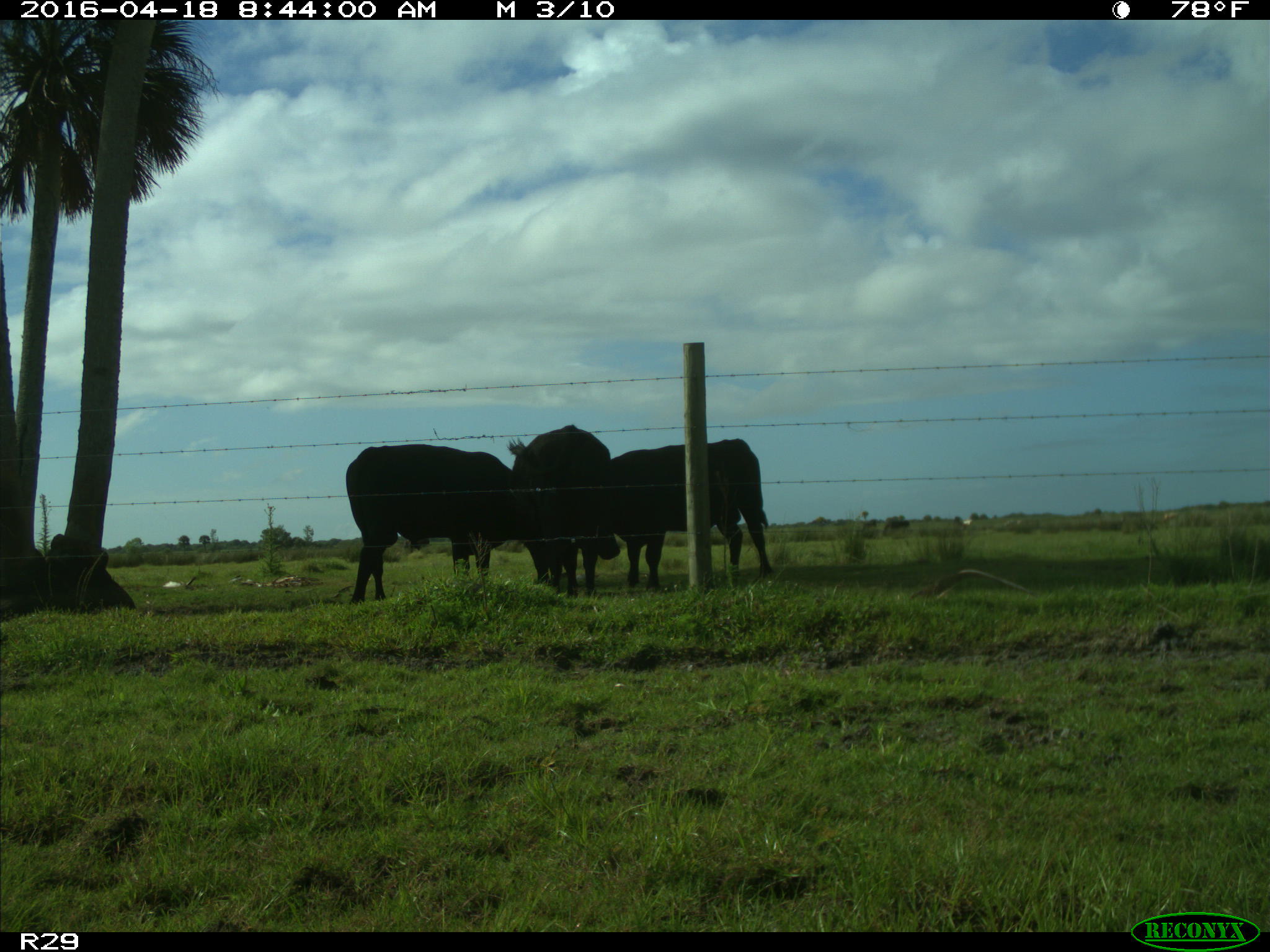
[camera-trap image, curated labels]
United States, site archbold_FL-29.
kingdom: Animalia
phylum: Chordata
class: Mammalia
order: Artiodactyla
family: Bovidae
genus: Bos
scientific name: Bos taurus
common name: domestic cow